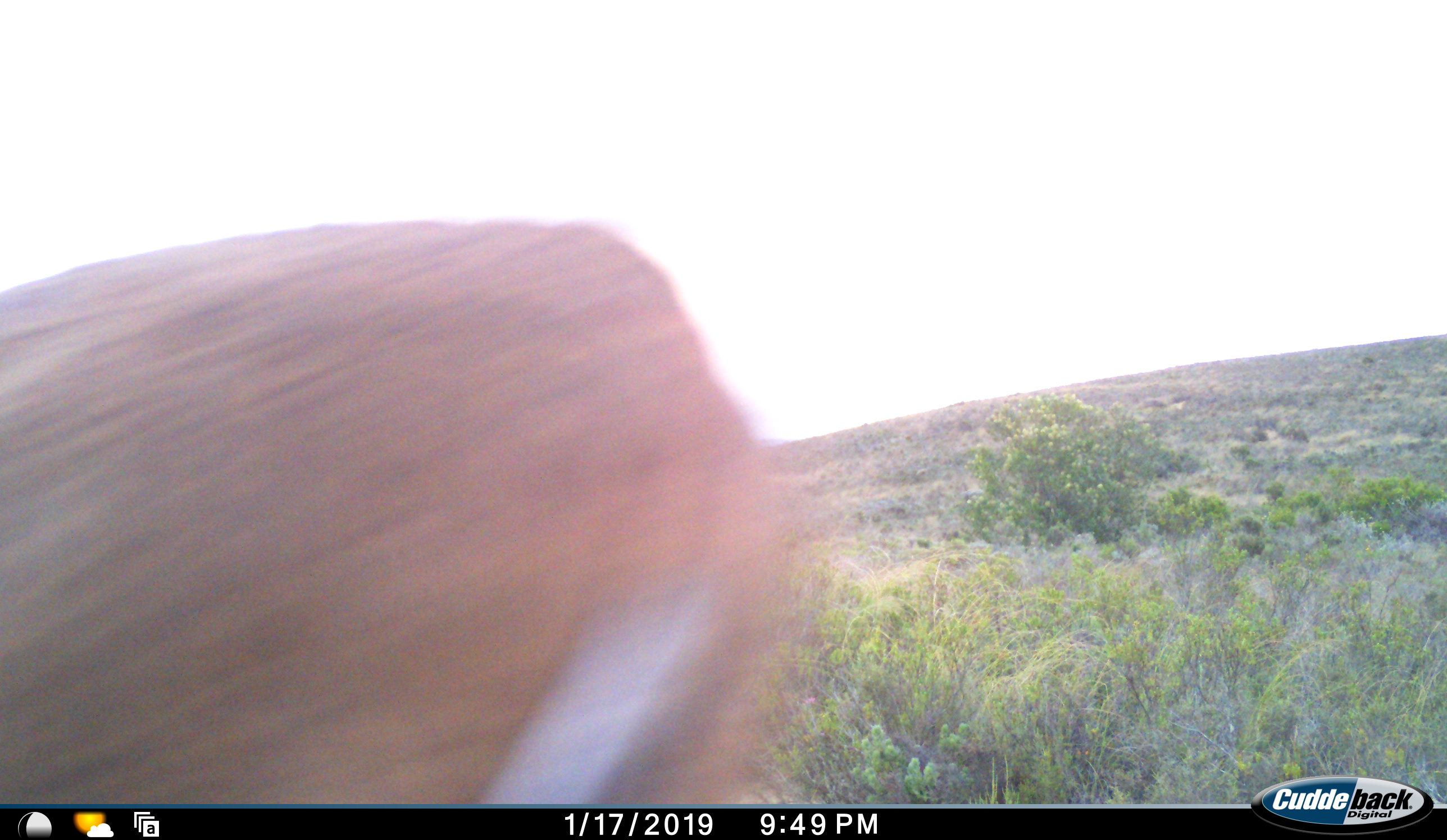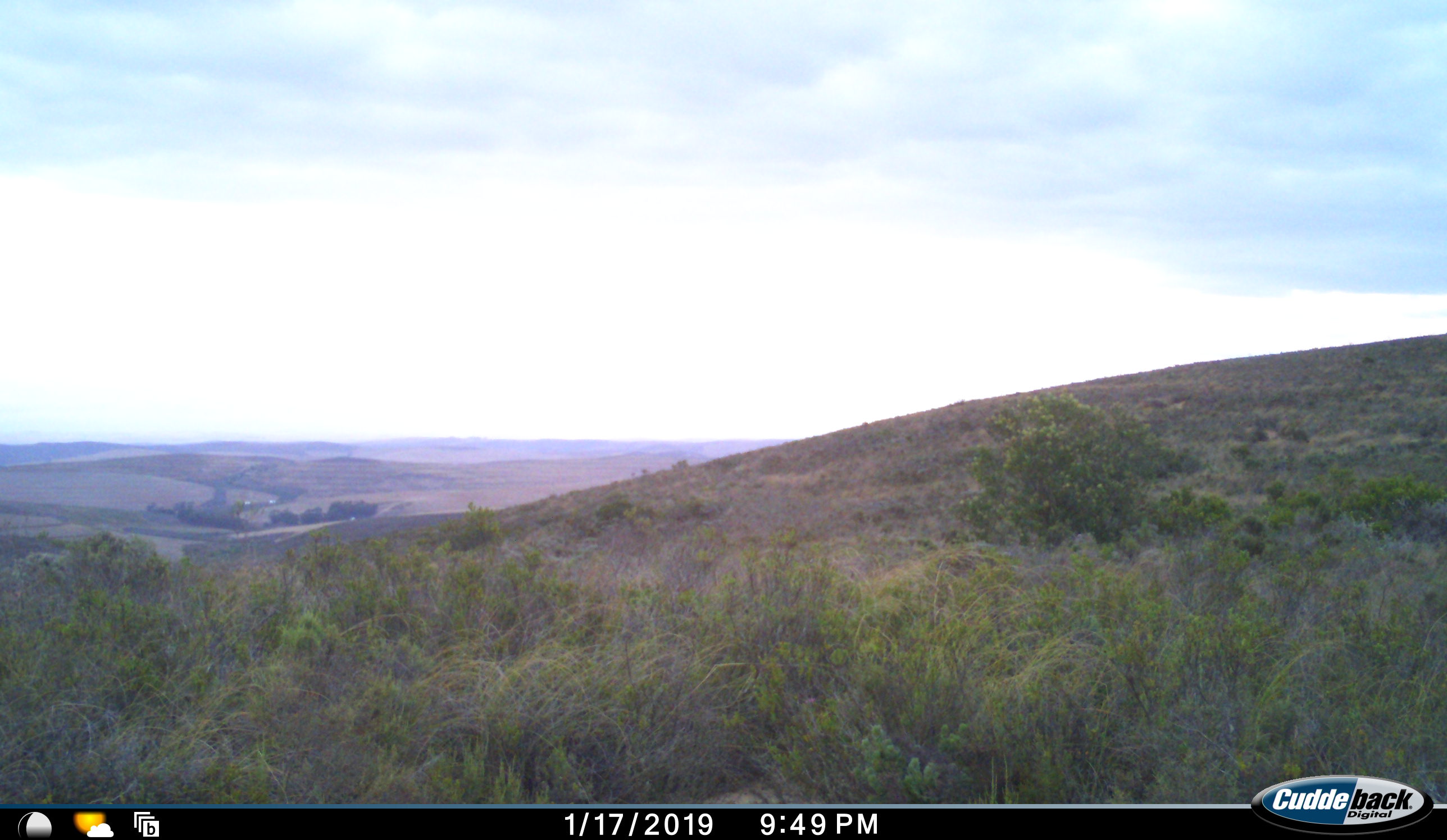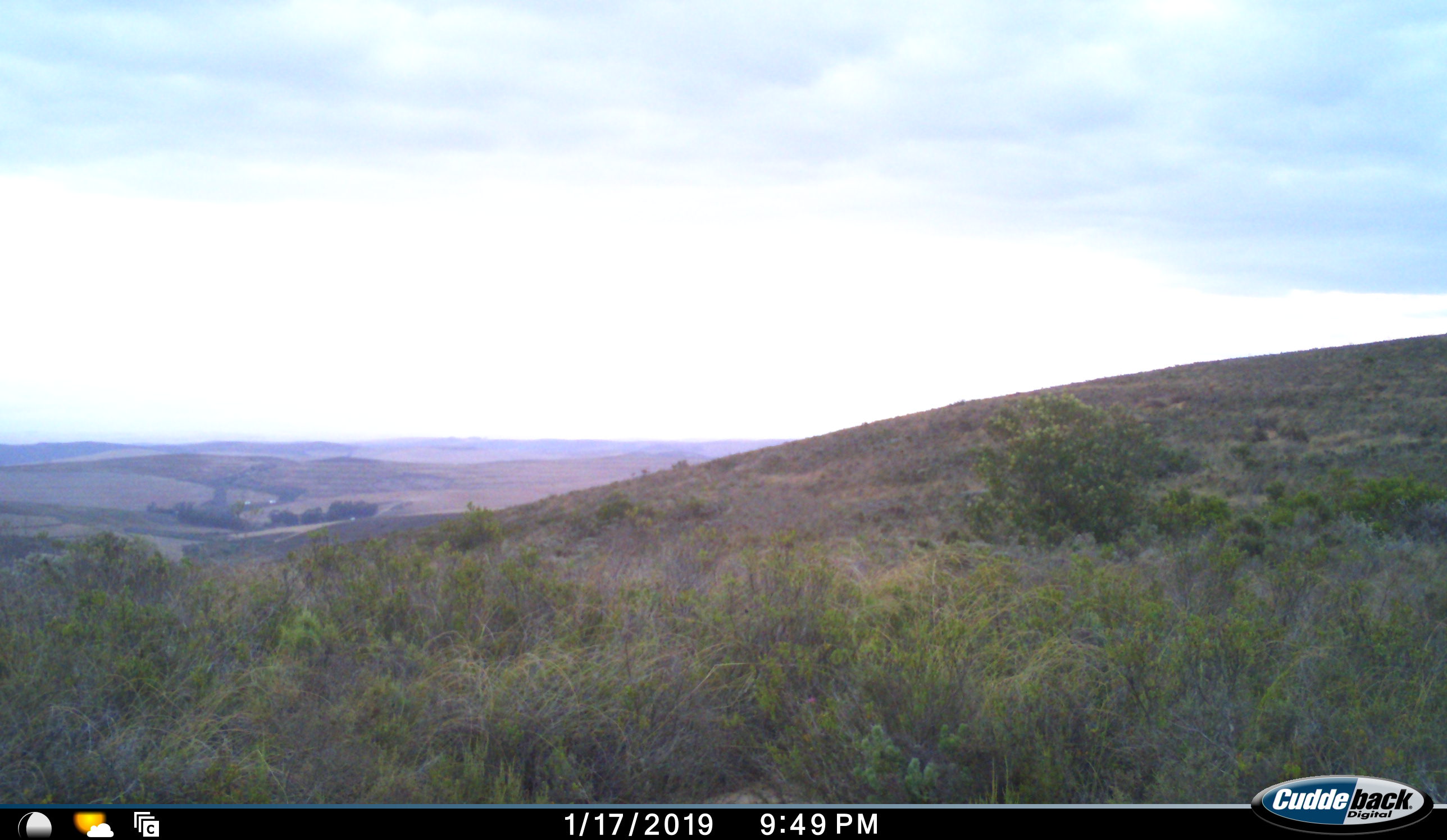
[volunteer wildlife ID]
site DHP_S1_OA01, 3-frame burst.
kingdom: Animalia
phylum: Chordata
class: Mammalia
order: Artiodactyla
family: Bovidae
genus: Pelea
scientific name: Pelea capreolus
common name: grey rhebok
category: rhebokgrey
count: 1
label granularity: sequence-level